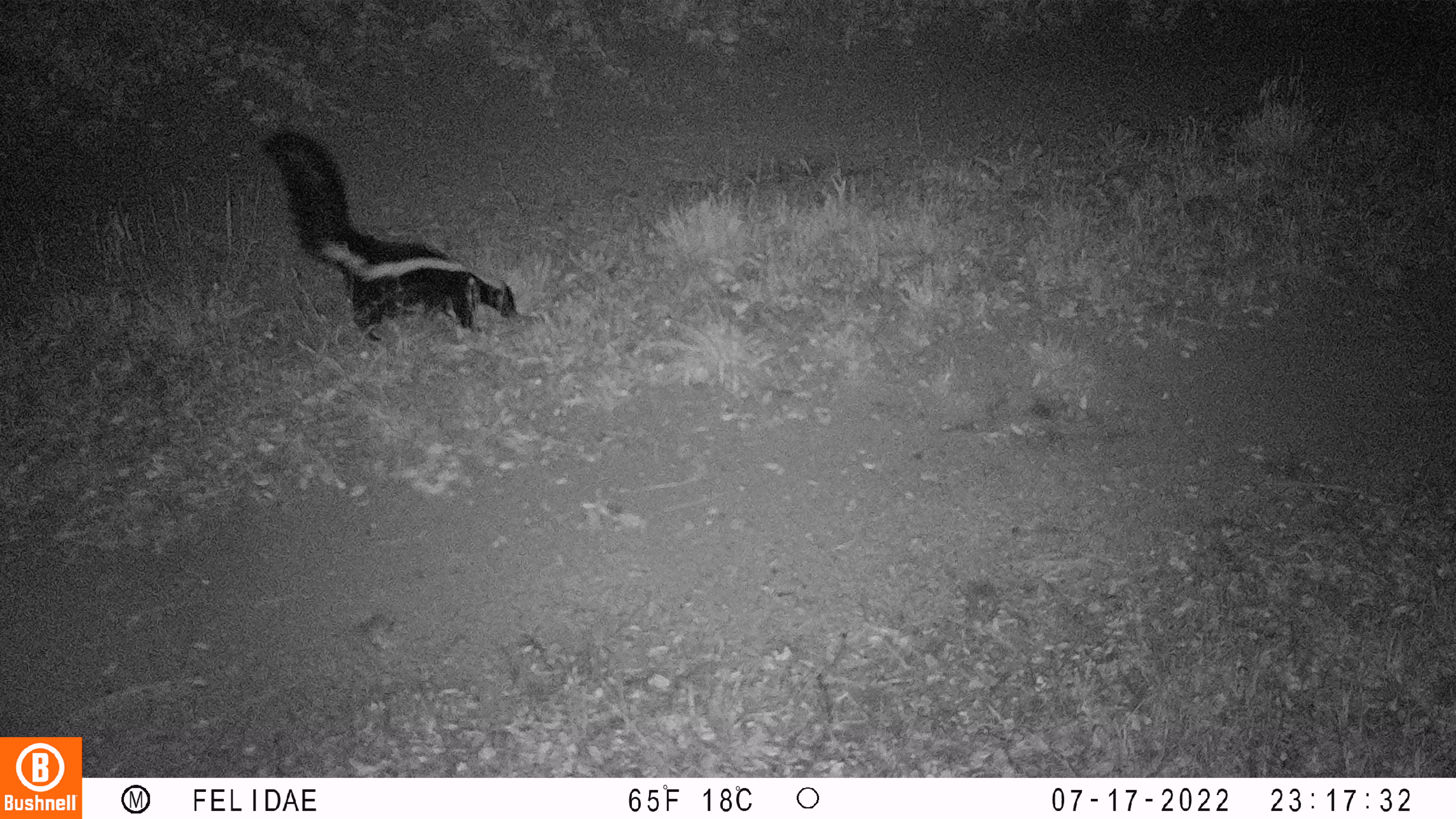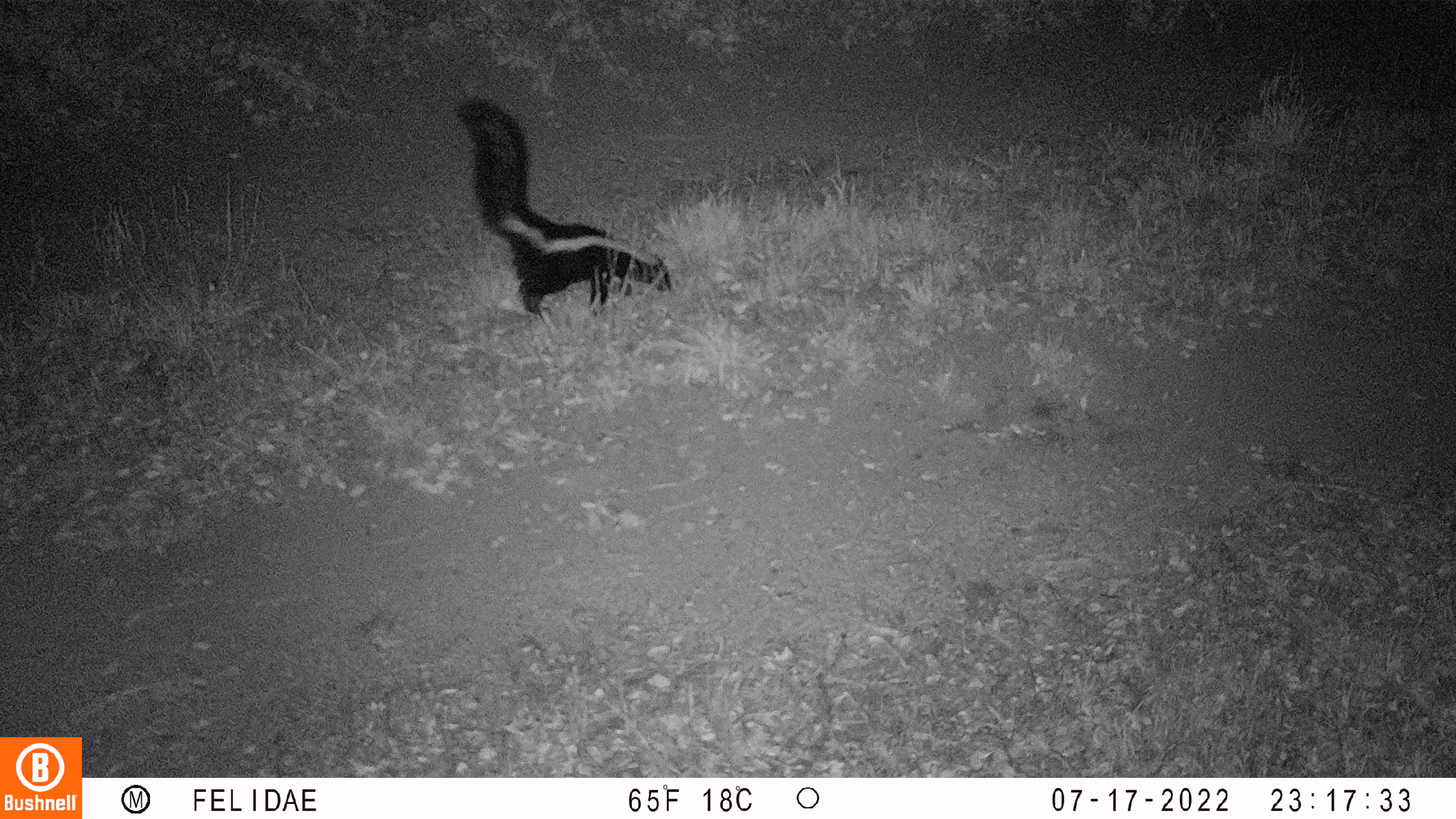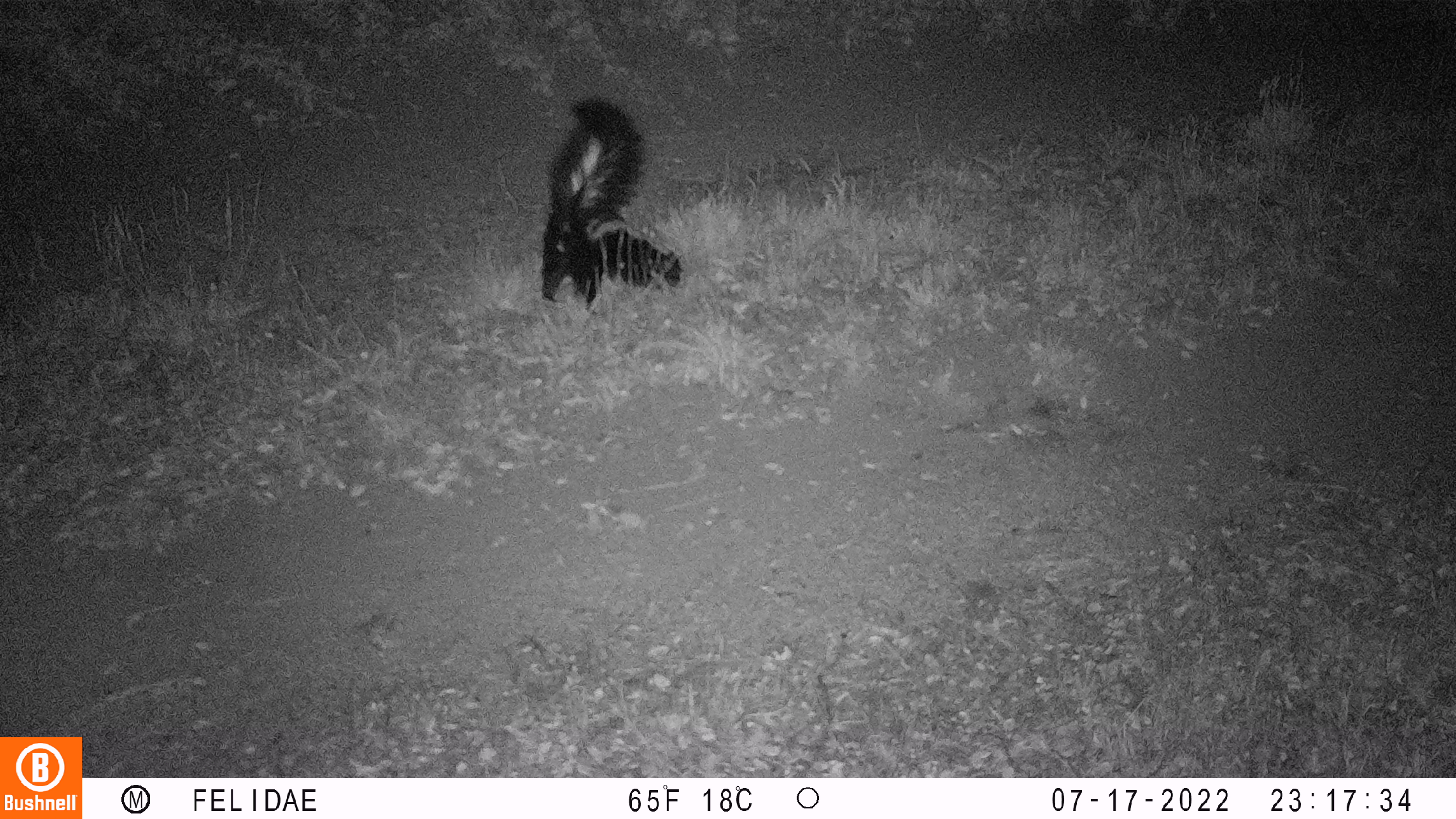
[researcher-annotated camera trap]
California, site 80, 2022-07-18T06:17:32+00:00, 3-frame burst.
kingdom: Animalia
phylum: Chordata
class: Mammalia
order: Carnivora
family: Mephitidae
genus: Mephitis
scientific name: Mephitis mephitis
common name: striped skunk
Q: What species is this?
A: Striped skunk (Mephitis mephitis).